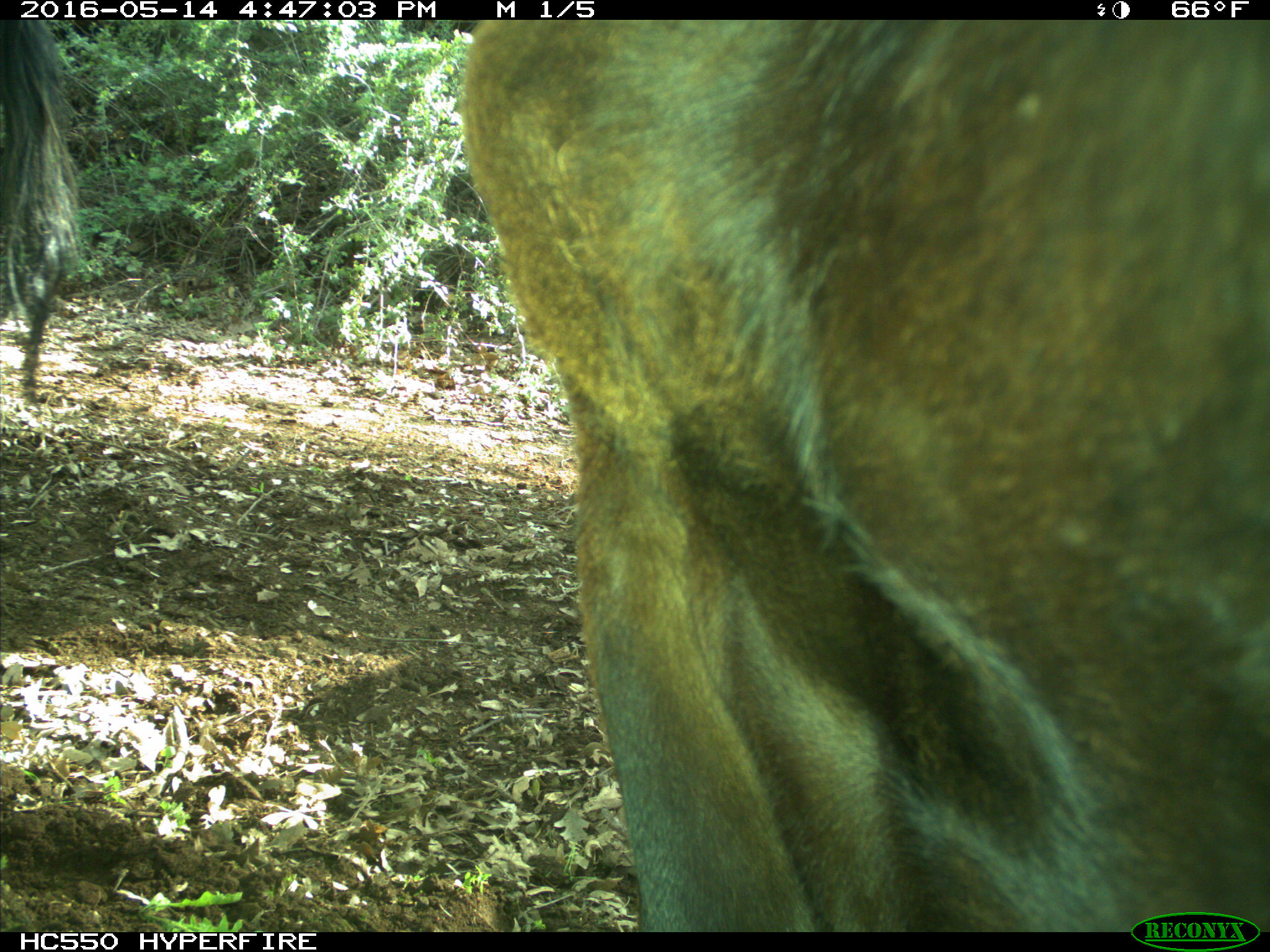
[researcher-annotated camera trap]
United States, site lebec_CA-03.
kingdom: Animalia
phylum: Chordata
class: Mammalia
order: Artiodactyla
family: Bovidae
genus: Bos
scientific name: Bos taurus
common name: domestic cow